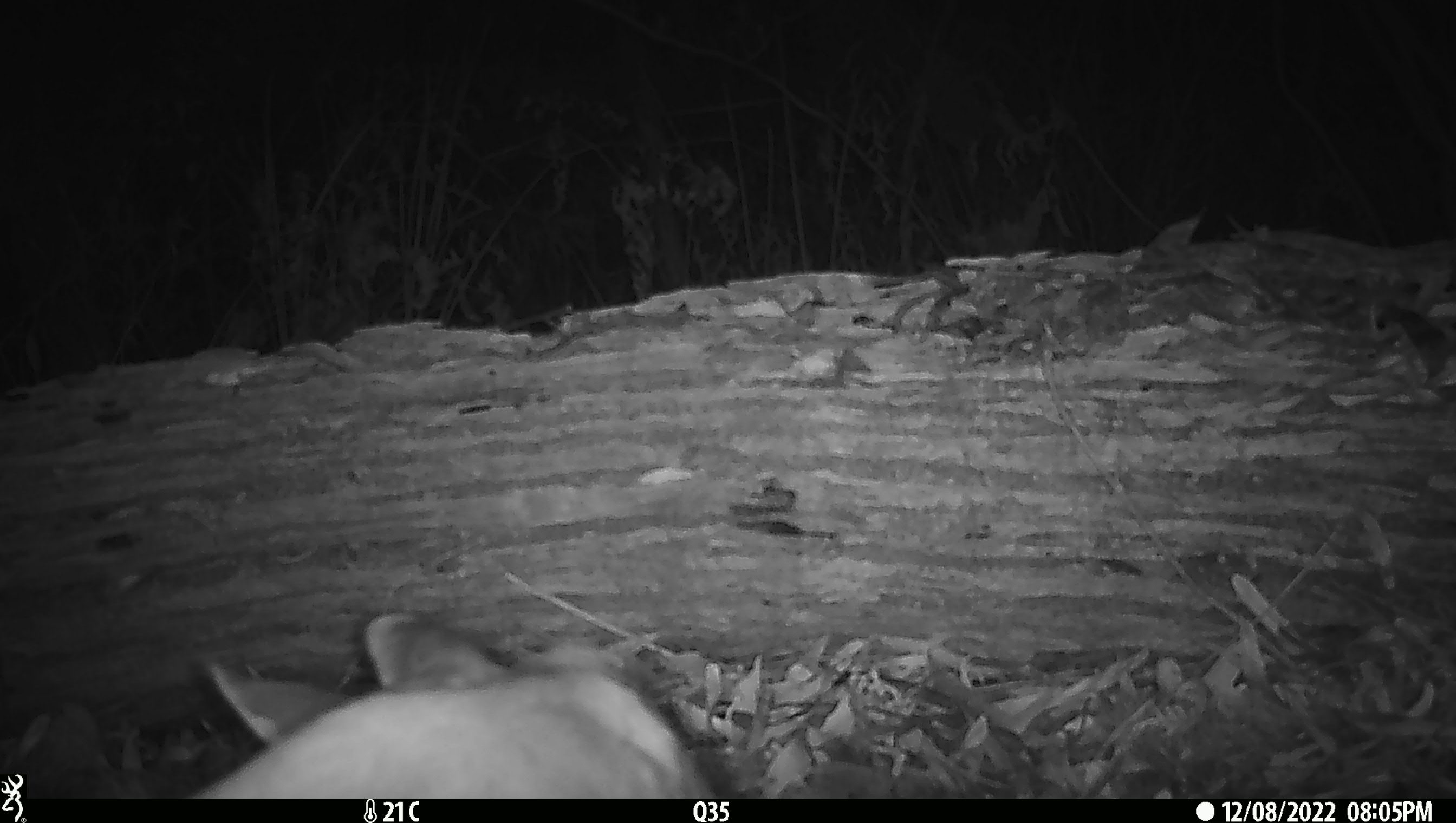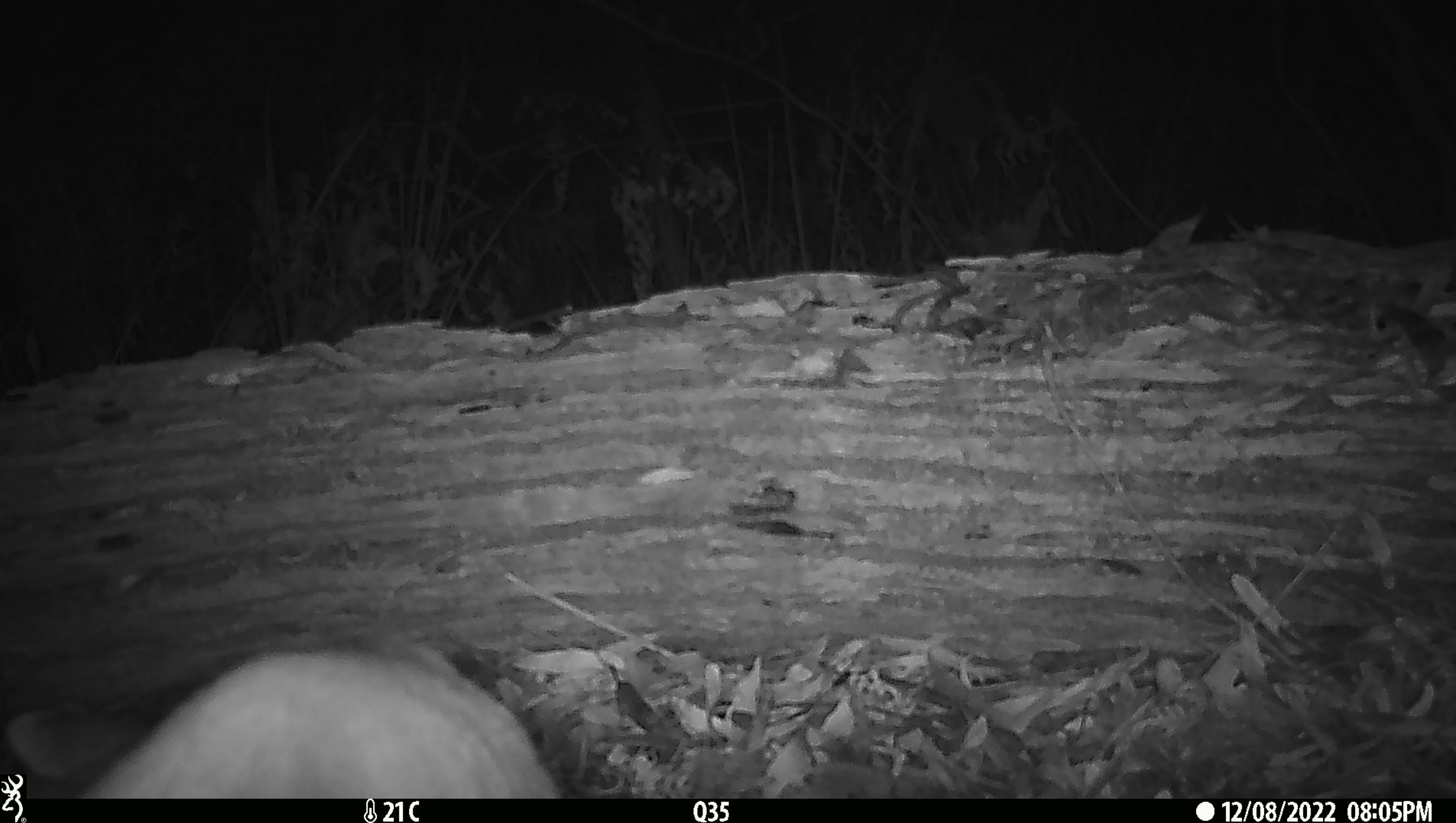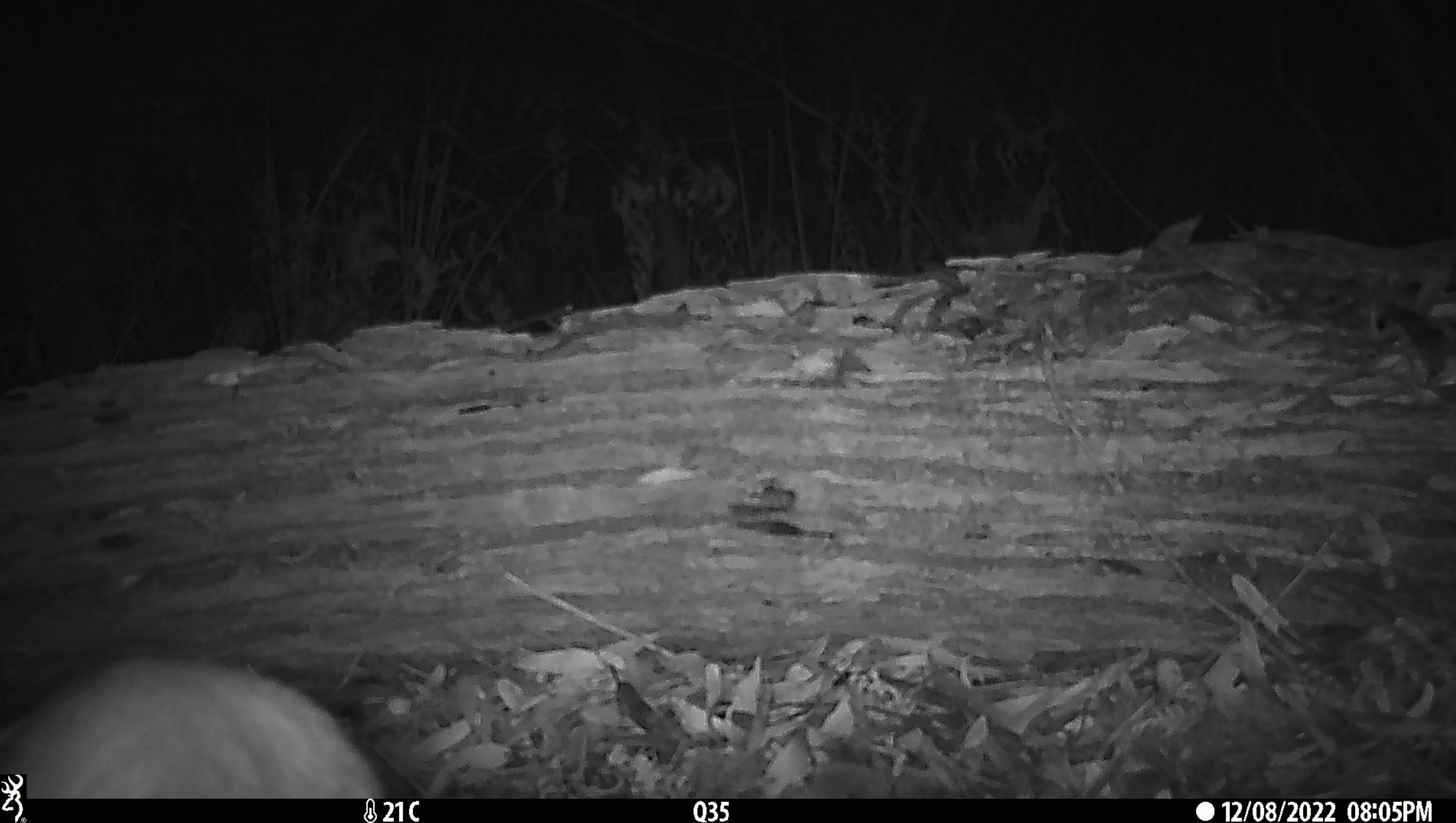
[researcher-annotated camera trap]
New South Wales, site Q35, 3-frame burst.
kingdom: Animalia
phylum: Chordata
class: Mammalia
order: Carnivora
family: Canidae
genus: Canis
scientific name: Canis familiaris dingo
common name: dingo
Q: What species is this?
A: Dingo (Canis familiaris dingo).